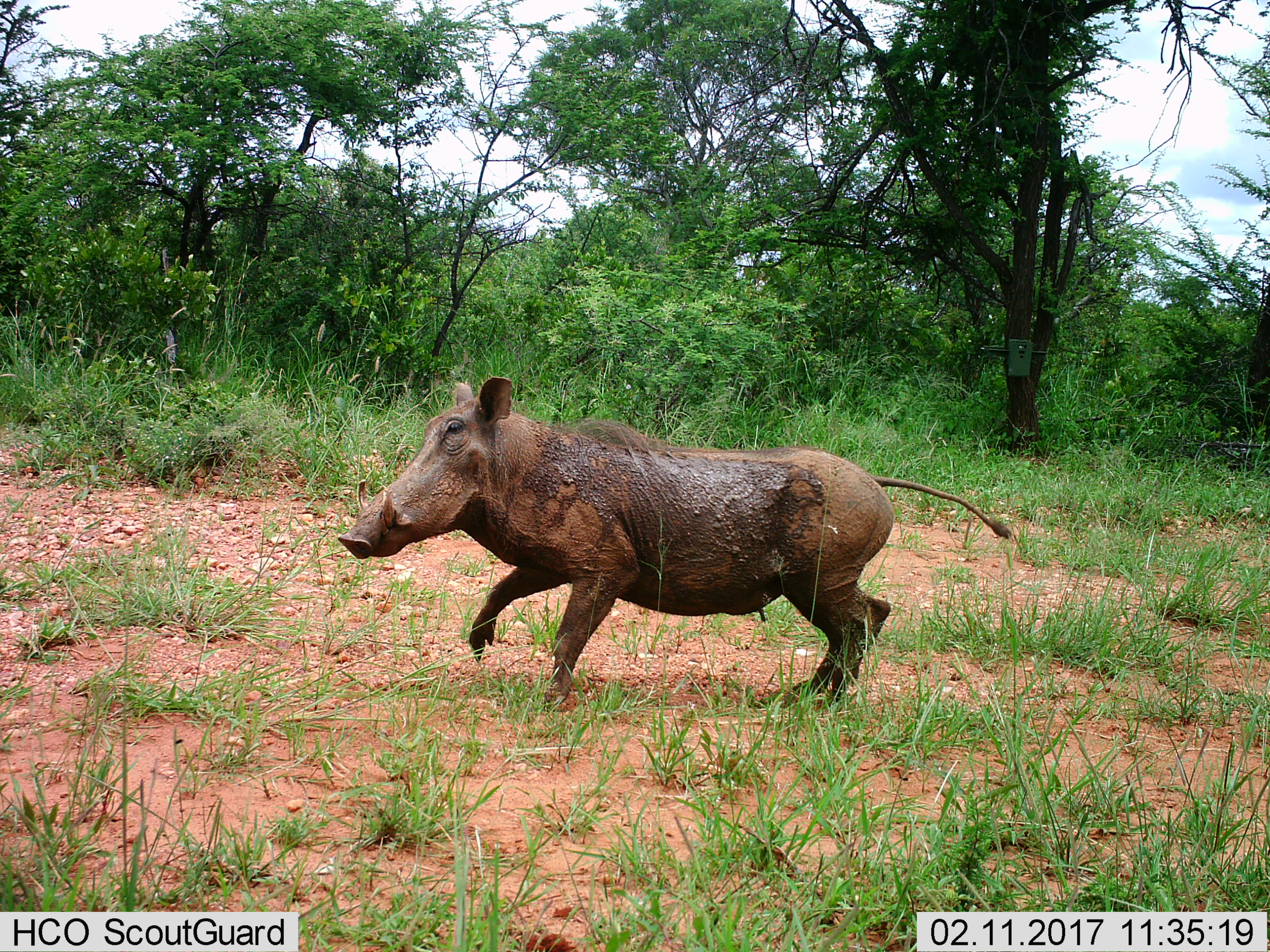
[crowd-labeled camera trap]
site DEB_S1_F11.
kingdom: Animalia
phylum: Chordata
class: Mammalia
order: Artiodactyla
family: Suidae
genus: Phacochoerus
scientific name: Phacochoerus africanus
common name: warthog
Warthog (Phacochoerus africanus), count 1. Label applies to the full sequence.